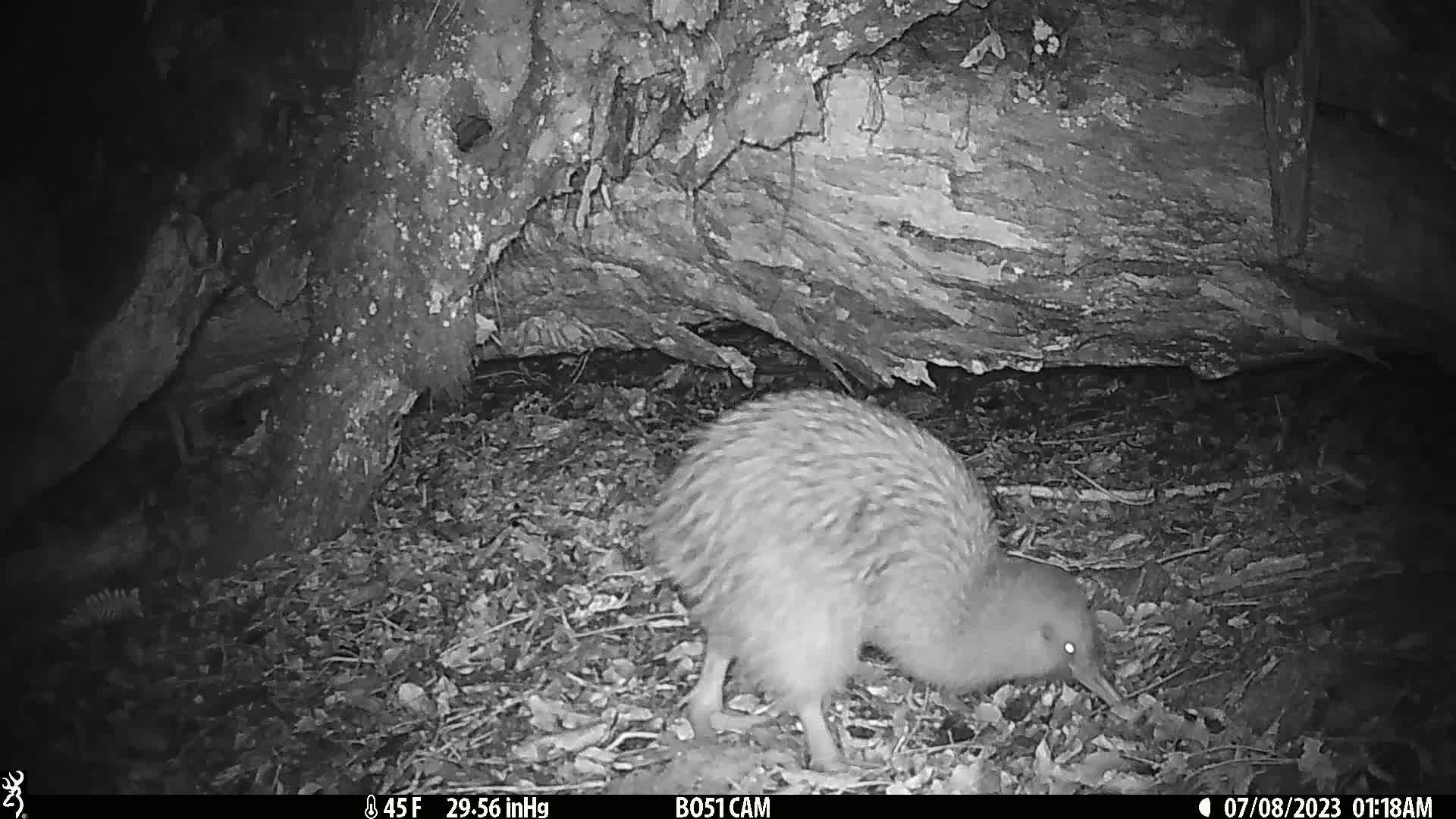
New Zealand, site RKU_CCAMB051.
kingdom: Animalia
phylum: Chordata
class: Aves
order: Apterygiformes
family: Apterygidae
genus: Apteryx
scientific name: Apteryx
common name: kiwi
Kiwi (Apteryx).